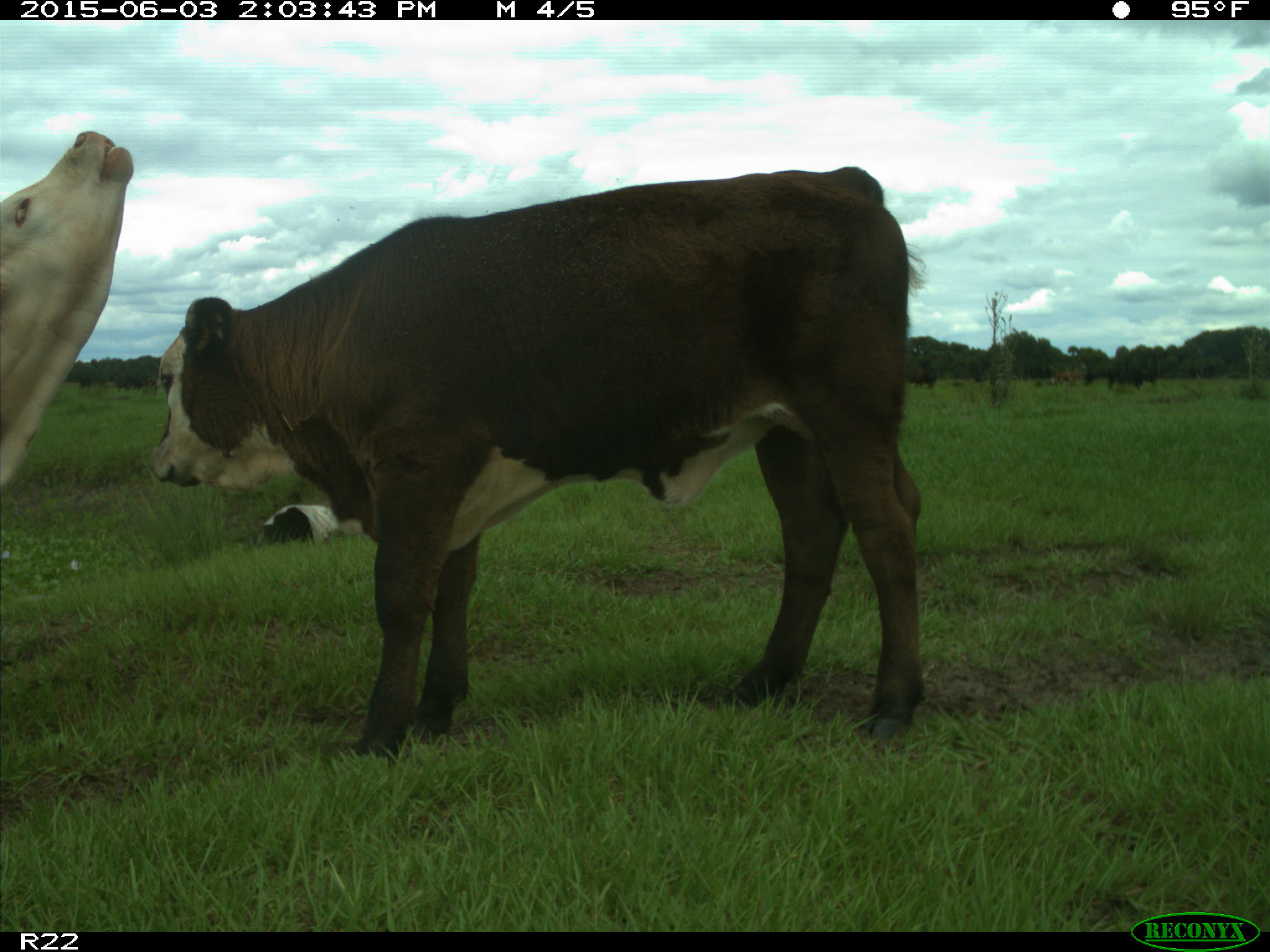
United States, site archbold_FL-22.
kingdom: Animalia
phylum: Chordata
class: Mammalia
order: Artiodactyla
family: Bovidae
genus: Bos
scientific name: Bos taurus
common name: domestic cow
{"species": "Bos taurus (domestic cow)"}